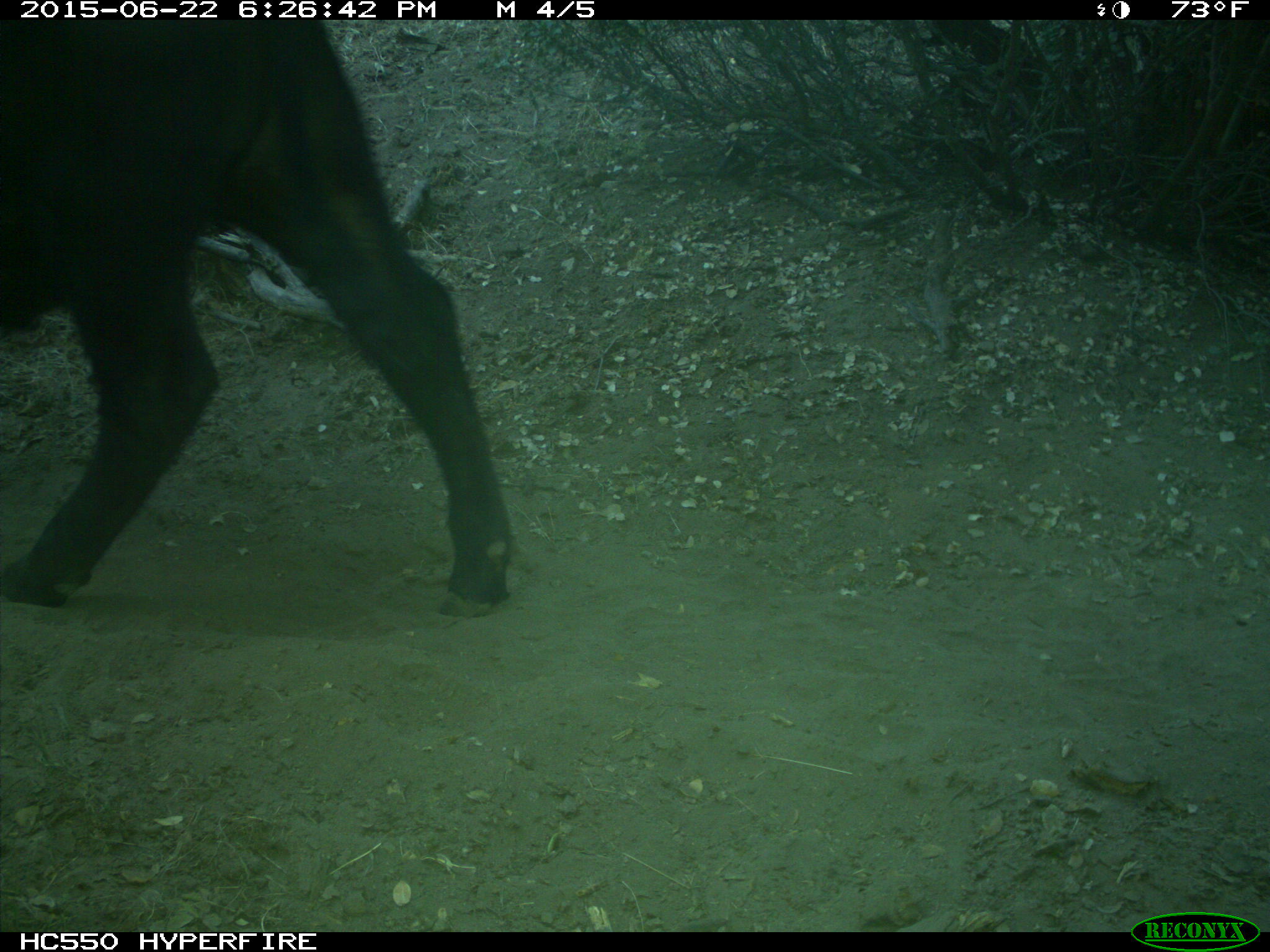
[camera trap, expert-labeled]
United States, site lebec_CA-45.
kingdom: Animalia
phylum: Chordata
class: Mammalia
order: Artiodactyla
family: Bovidae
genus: Bos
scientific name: Bos taurus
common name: domestic cow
Bos taurus (domestic cow).